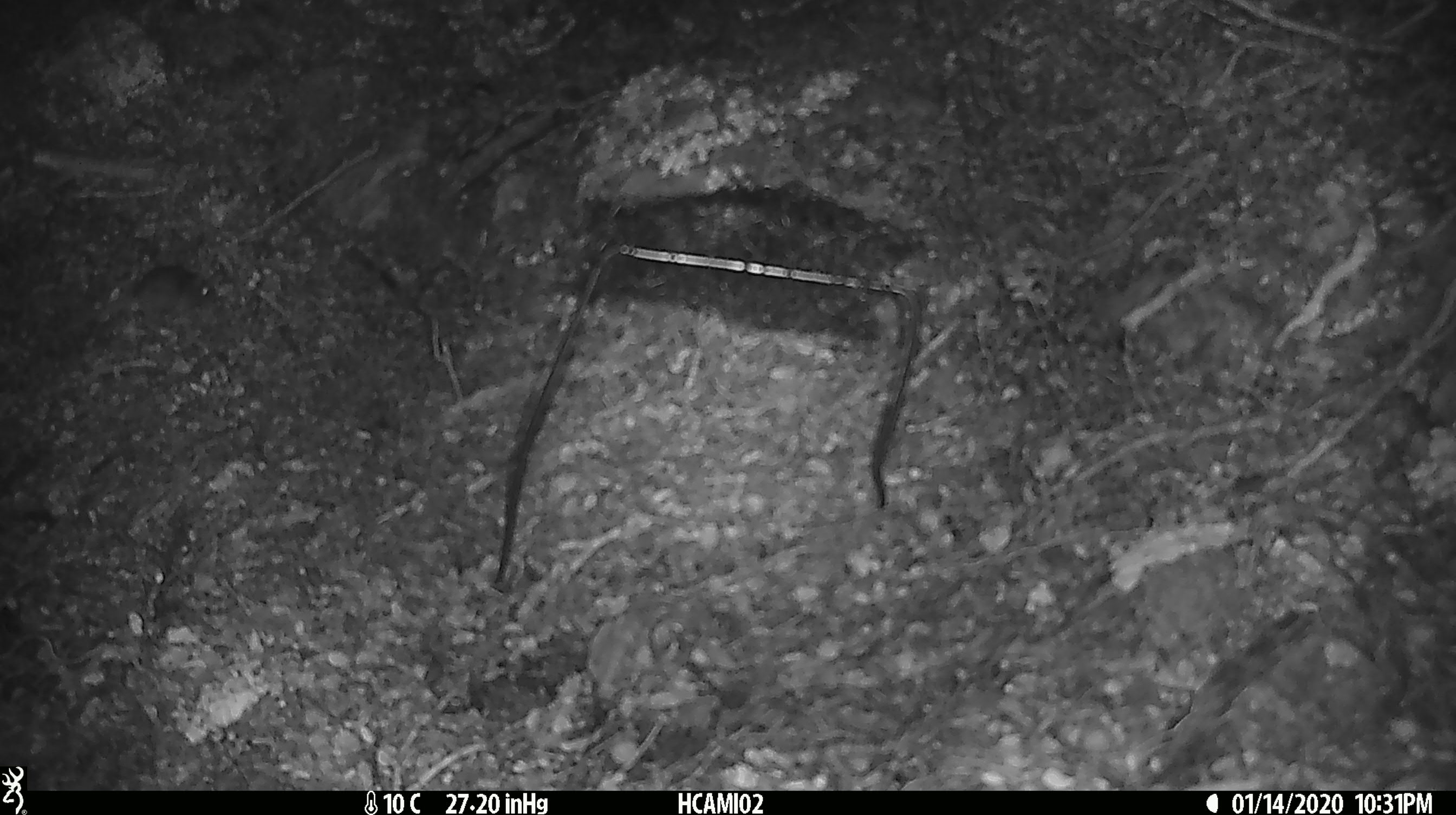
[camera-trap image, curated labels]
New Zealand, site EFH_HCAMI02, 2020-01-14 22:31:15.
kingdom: Animalia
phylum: Chordata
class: Mammalia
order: Rodentia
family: Muridae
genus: Mus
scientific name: Mus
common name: mouse